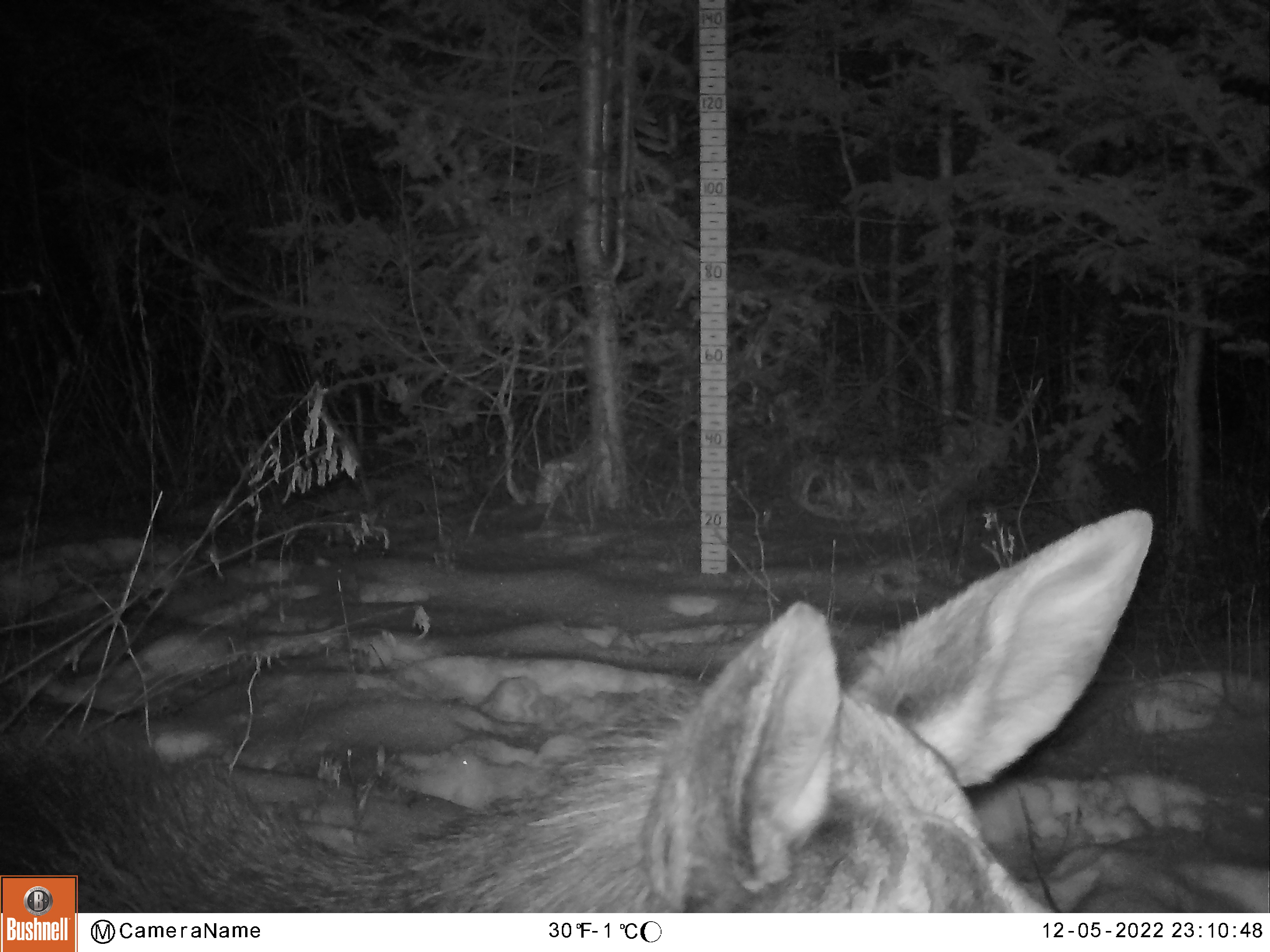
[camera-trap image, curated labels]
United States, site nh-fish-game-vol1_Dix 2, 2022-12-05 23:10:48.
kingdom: Animalia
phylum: Chordata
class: Mammalia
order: Artiodactyla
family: Cervidae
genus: Alces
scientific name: Alces alces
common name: moose